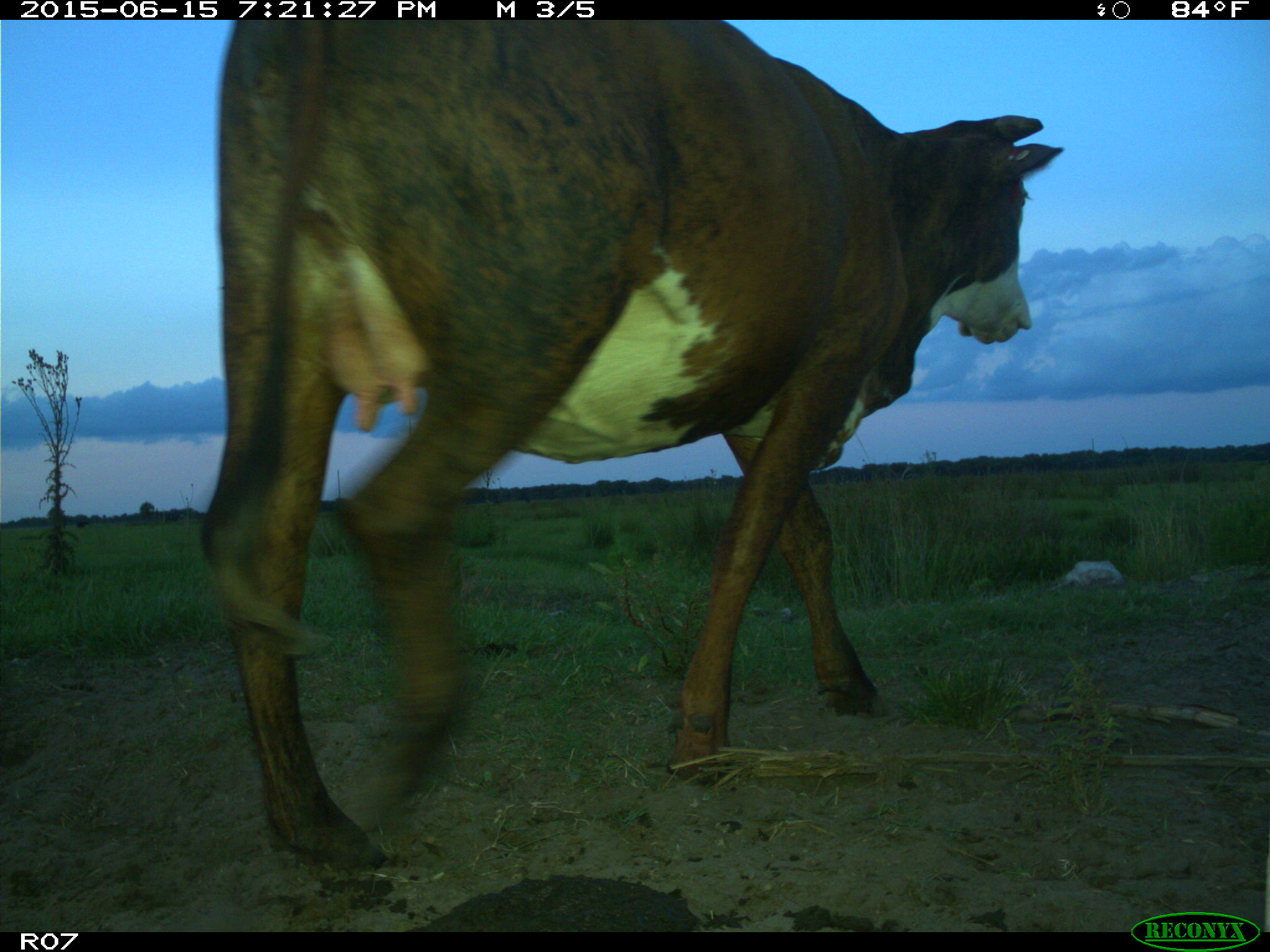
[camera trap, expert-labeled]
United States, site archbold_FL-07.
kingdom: Animalia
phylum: Chordata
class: Mammalia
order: Artiodactyla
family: Bovidae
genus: Bos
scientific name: Bos taurus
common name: domestic cow